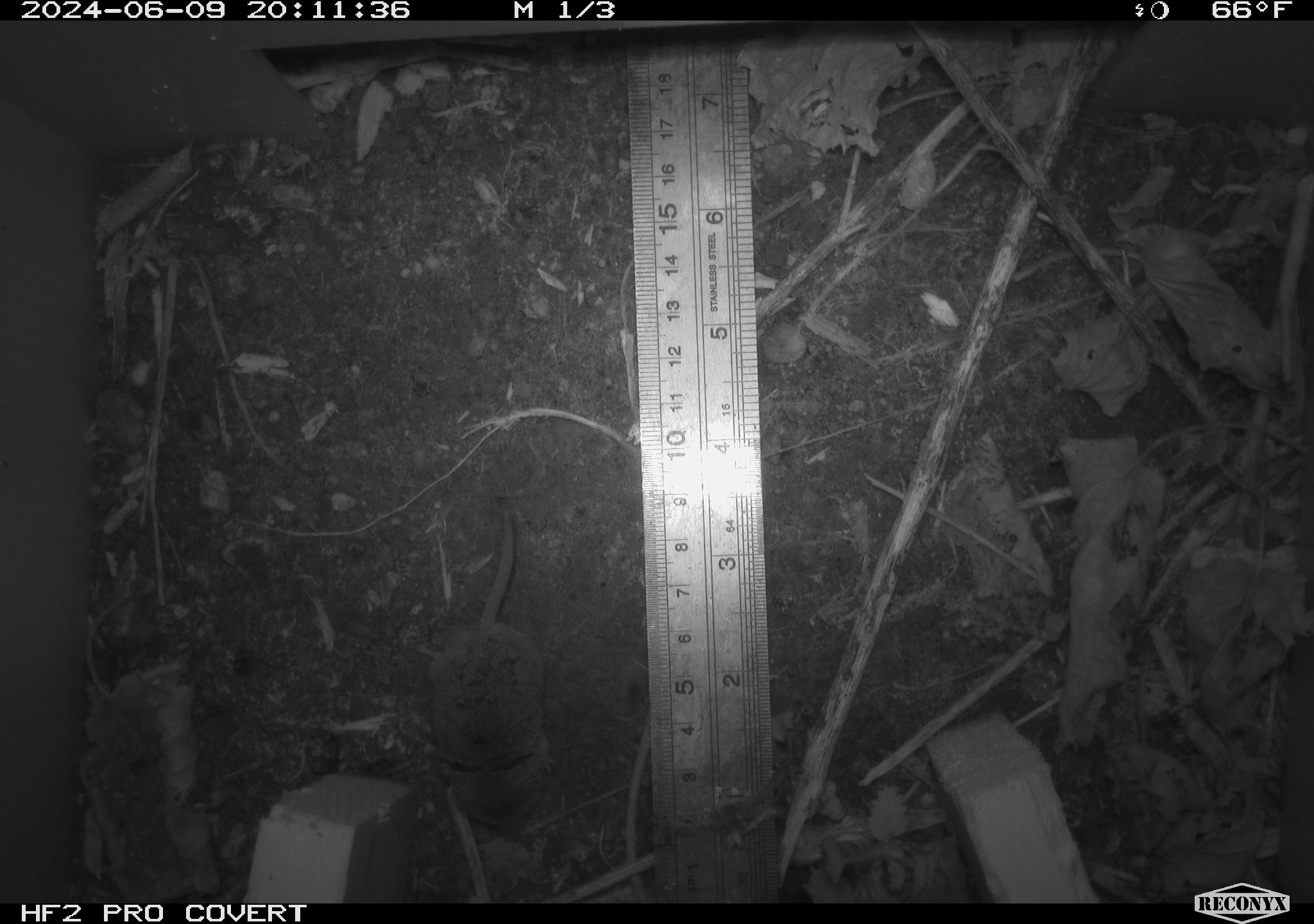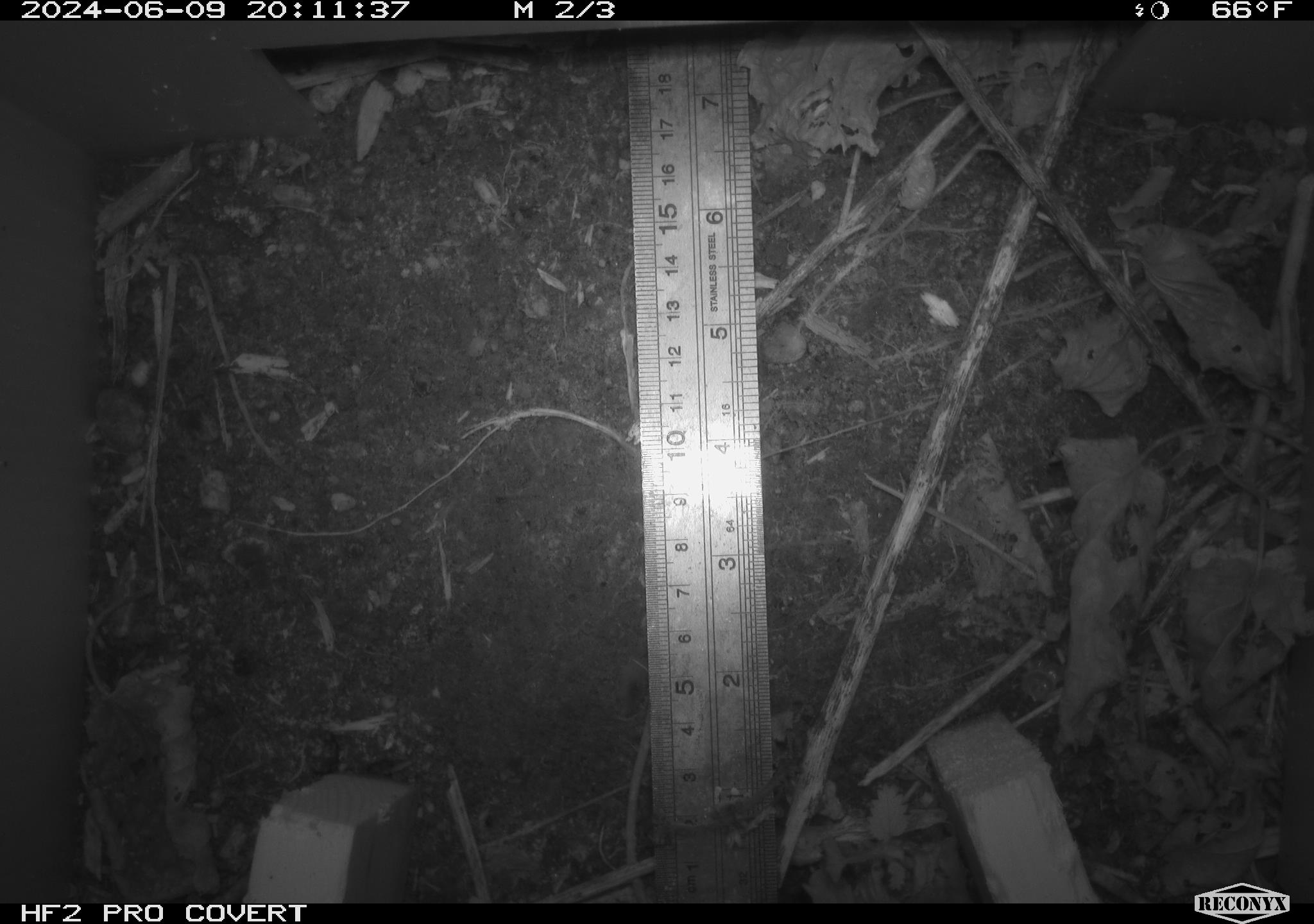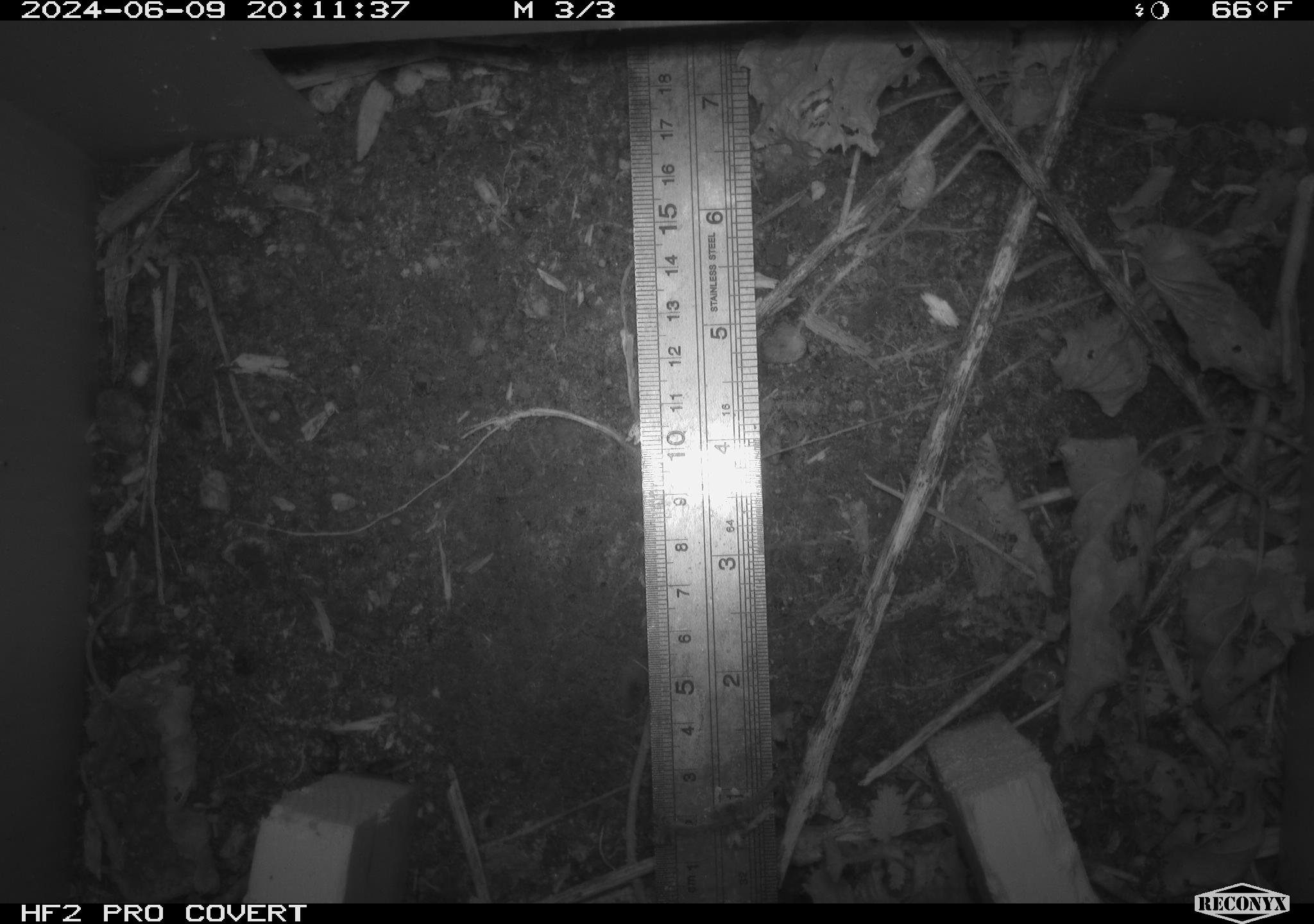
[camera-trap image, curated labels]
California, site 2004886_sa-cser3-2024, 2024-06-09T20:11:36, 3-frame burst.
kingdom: Animalia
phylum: Chordata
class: Mammalia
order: Eulipotyphla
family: Soricidae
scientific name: Soricidae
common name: shrews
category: soricidae family